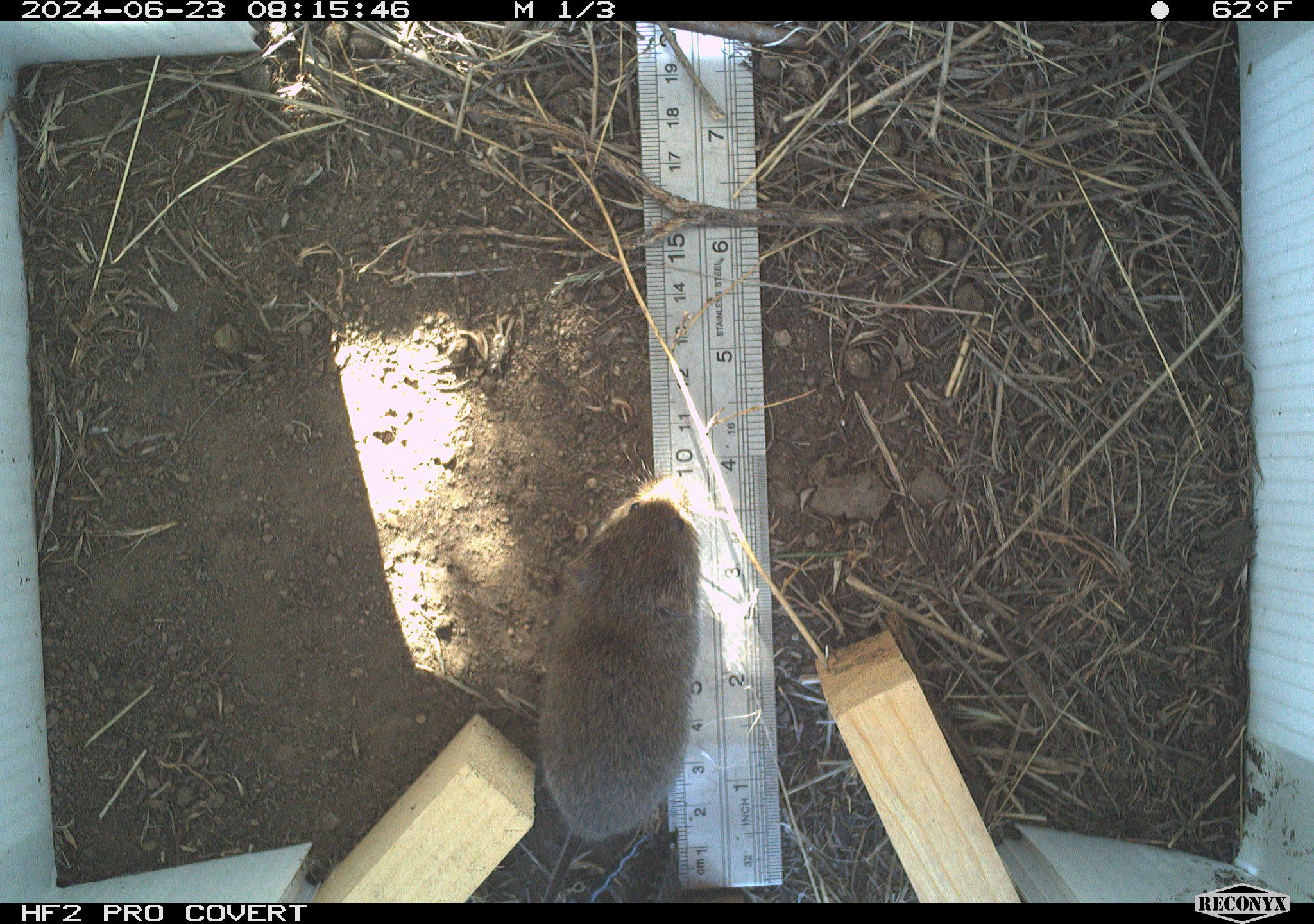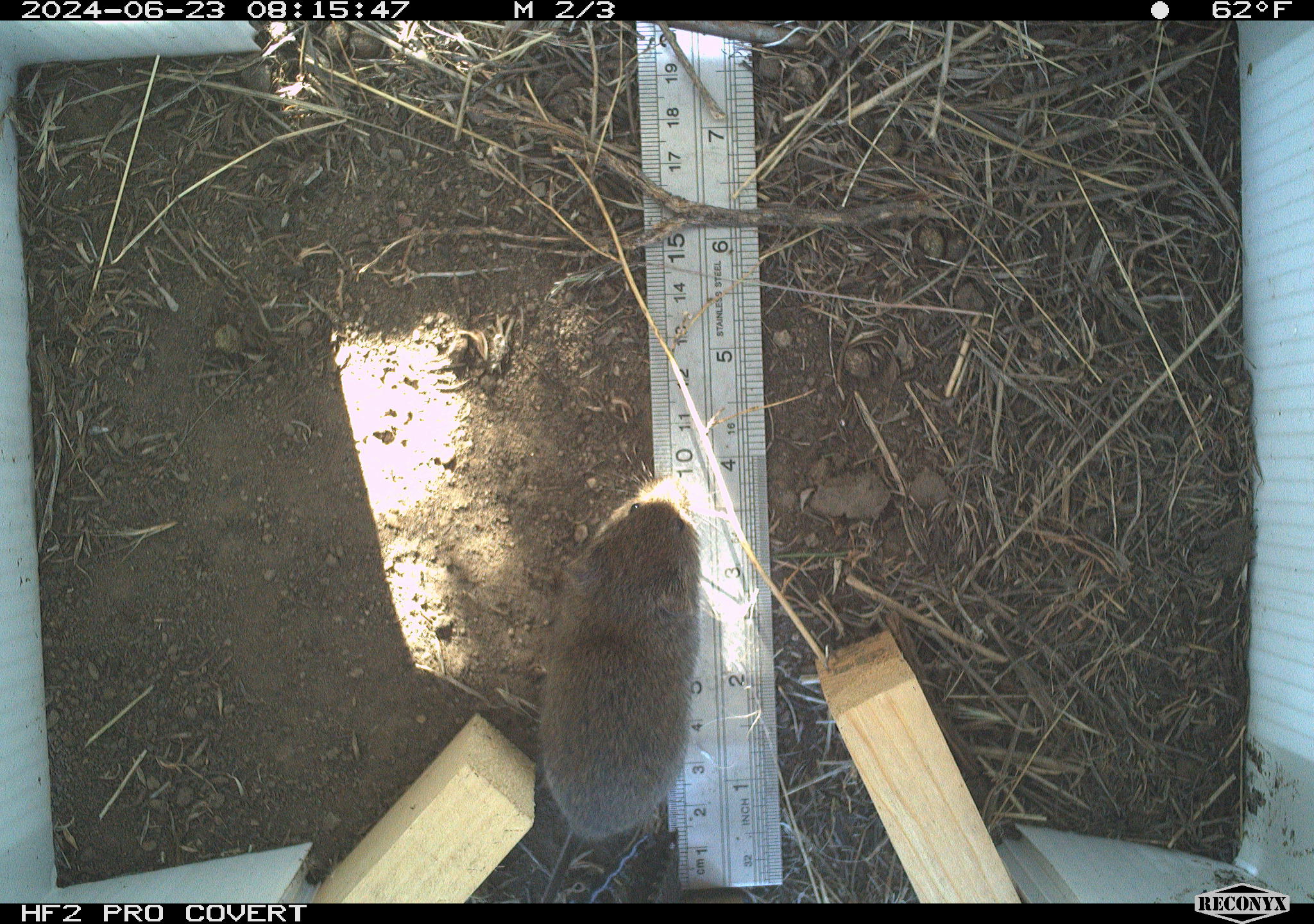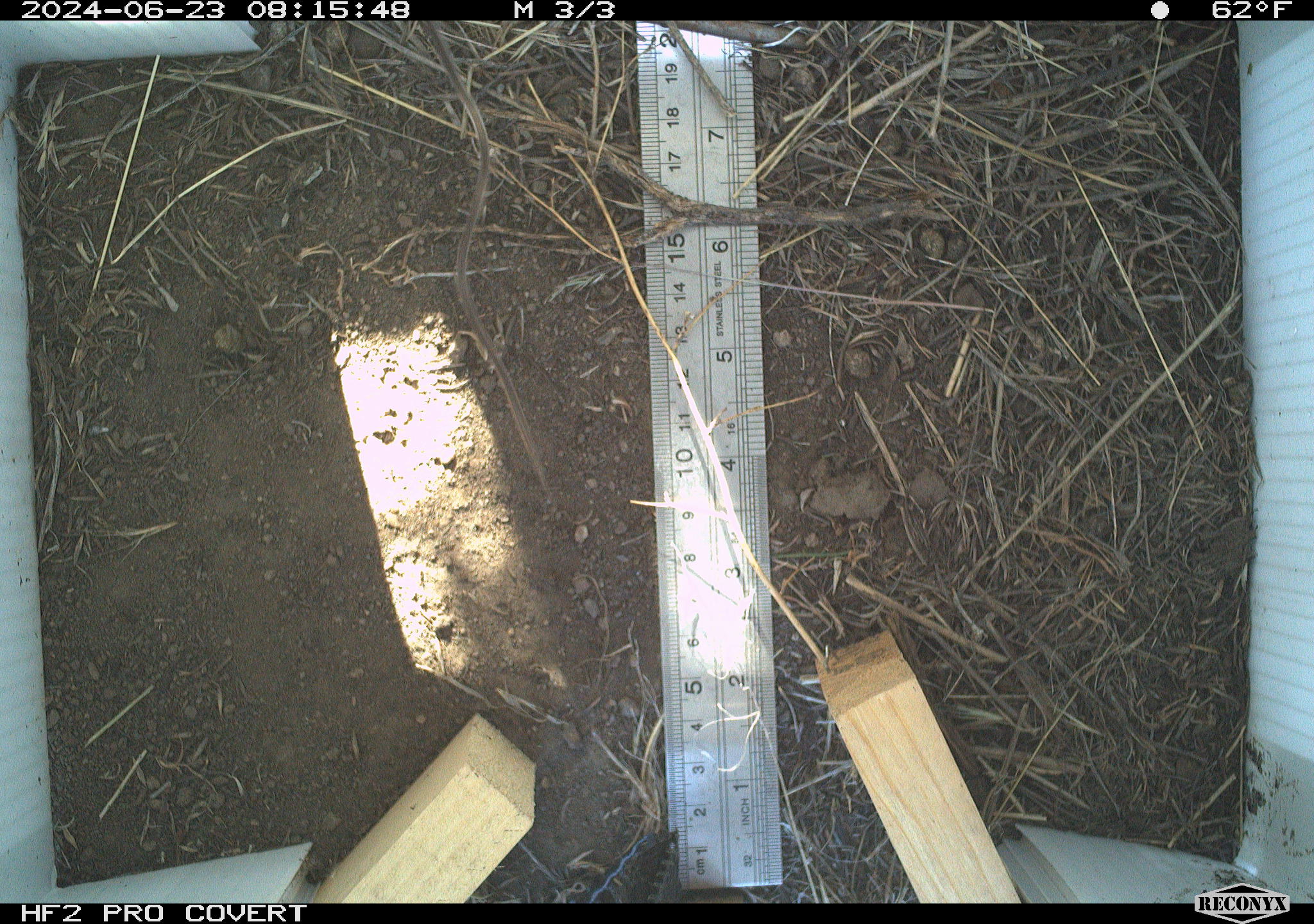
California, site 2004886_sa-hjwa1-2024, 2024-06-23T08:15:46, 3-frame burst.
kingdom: Animalia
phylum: Chordata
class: Mammalia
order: Rodentia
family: Cricetidae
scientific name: Cricetidae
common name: hamsters, voles, lemmings, and allies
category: cricetidae family